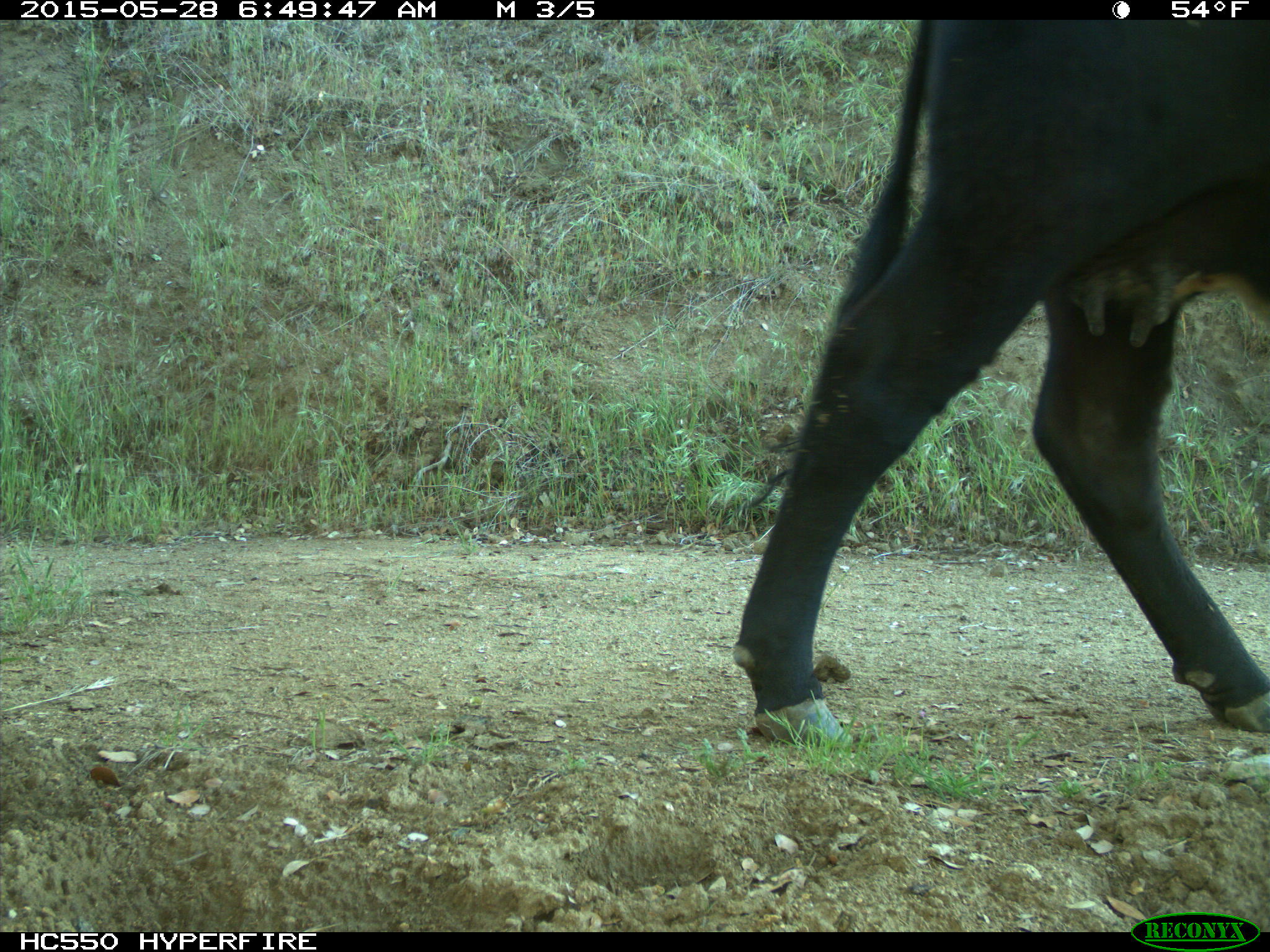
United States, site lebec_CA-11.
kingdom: Animalia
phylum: Chordata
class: Mammalia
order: Artiodactyla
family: Bovidae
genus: Bos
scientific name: Bos taurus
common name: domestic cow